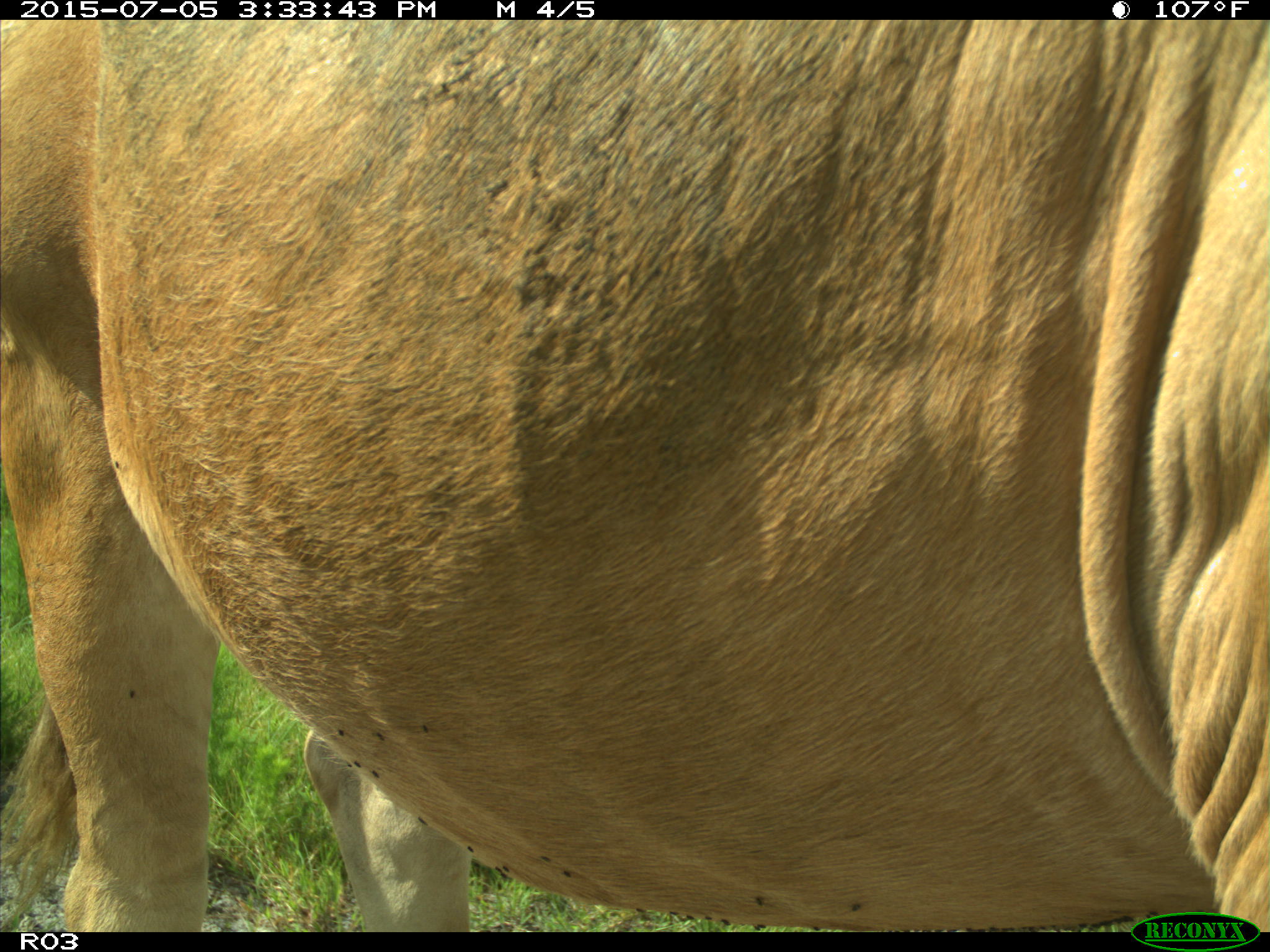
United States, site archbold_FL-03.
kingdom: Animalia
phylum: Chordata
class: Mammalia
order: Artiodactyla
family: Bovidae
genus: Bos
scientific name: Bos taurus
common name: domestic cow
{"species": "Bos taurus (domestic cow)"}